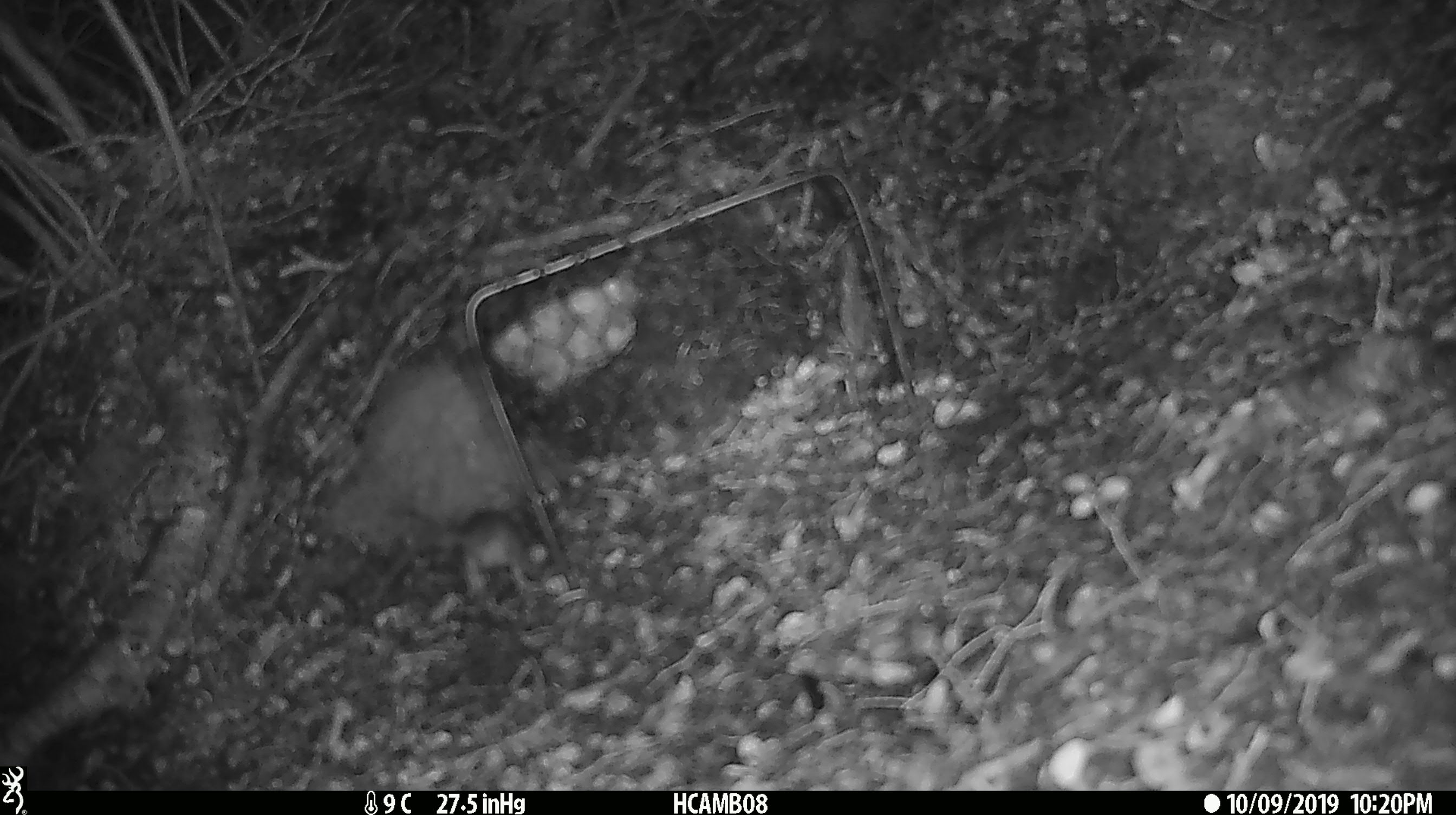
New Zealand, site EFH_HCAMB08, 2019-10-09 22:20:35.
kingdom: Animalia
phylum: Chordata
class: Mammalia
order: Rodentia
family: Muridae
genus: Mus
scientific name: Mus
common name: mouse